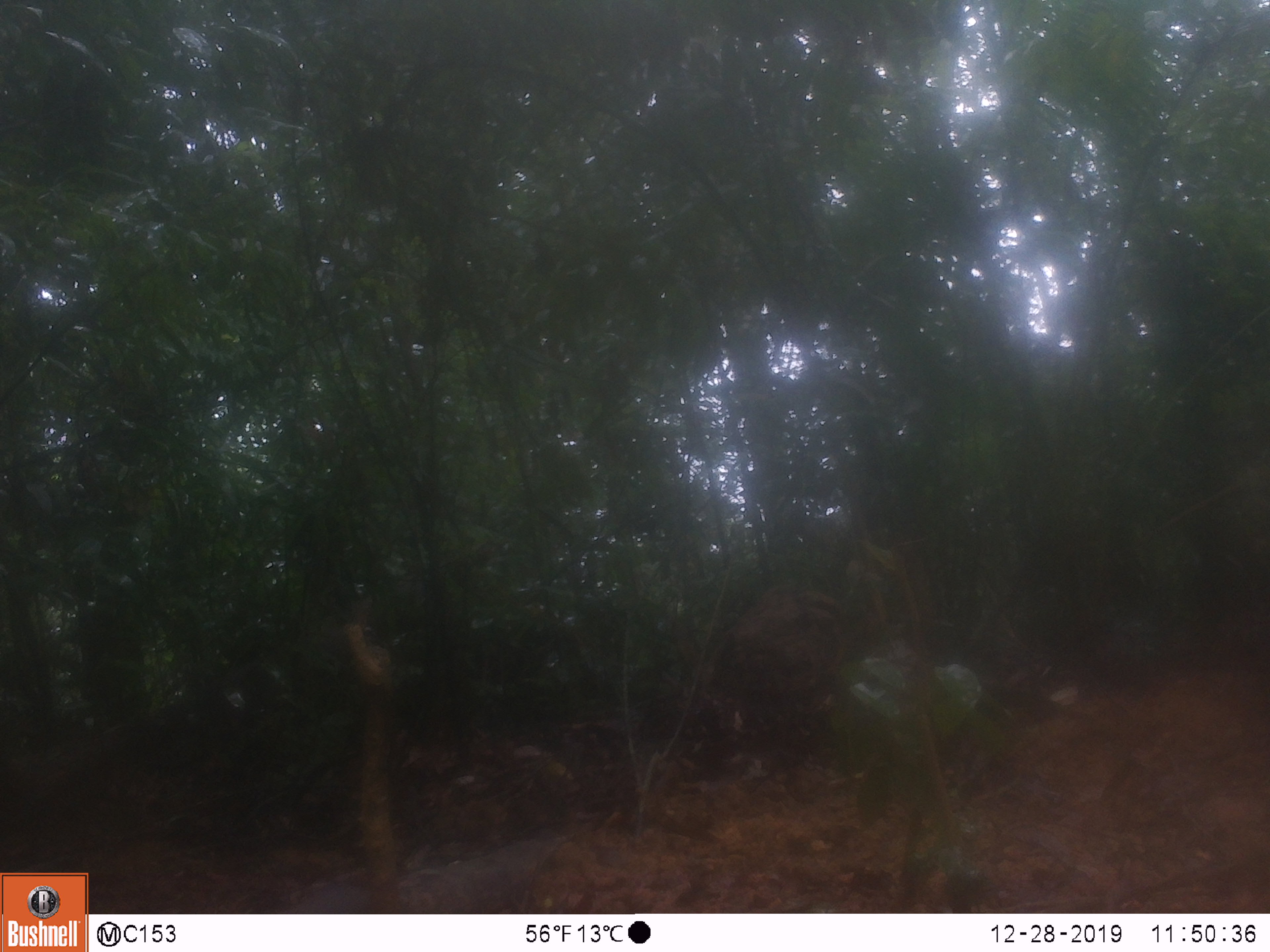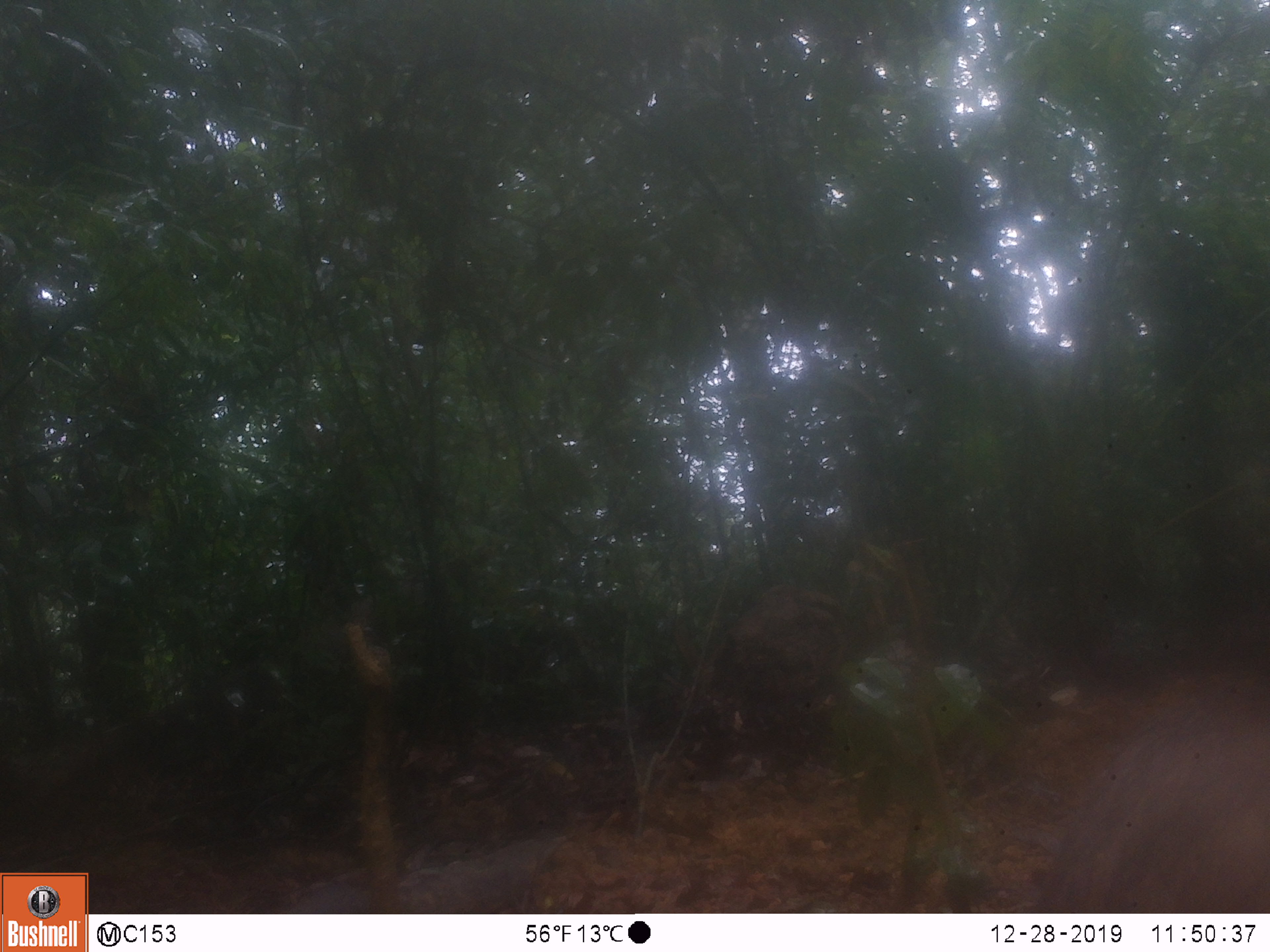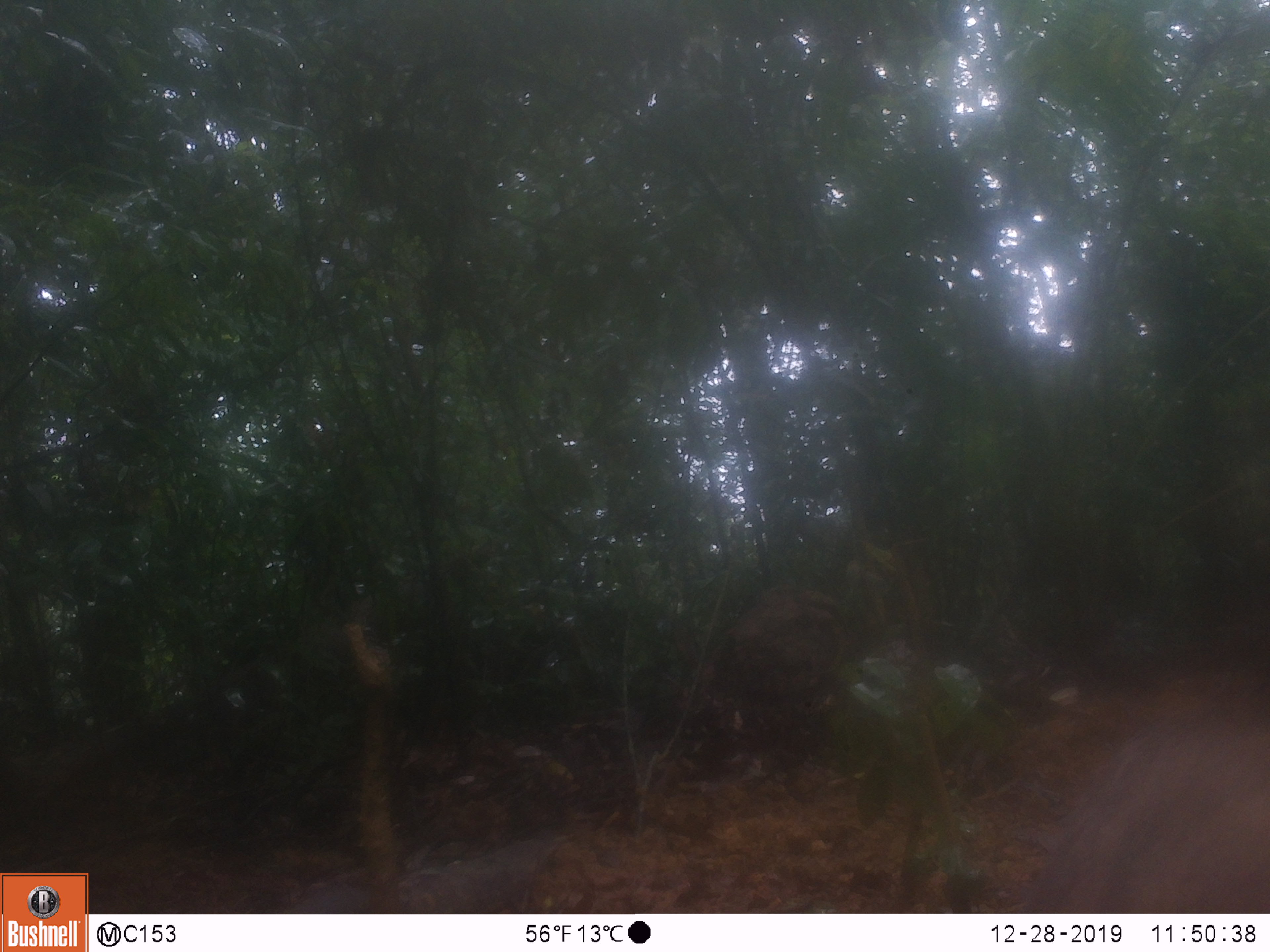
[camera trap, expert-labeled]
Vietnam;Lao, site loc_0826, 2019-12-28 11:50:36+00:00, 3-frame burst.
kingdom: Animalia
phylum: Chordata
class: Mammalia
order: Artiodactyla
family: Suidae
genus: Sus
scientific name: Sus scrofa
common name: eurasian wild pig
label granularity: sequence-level